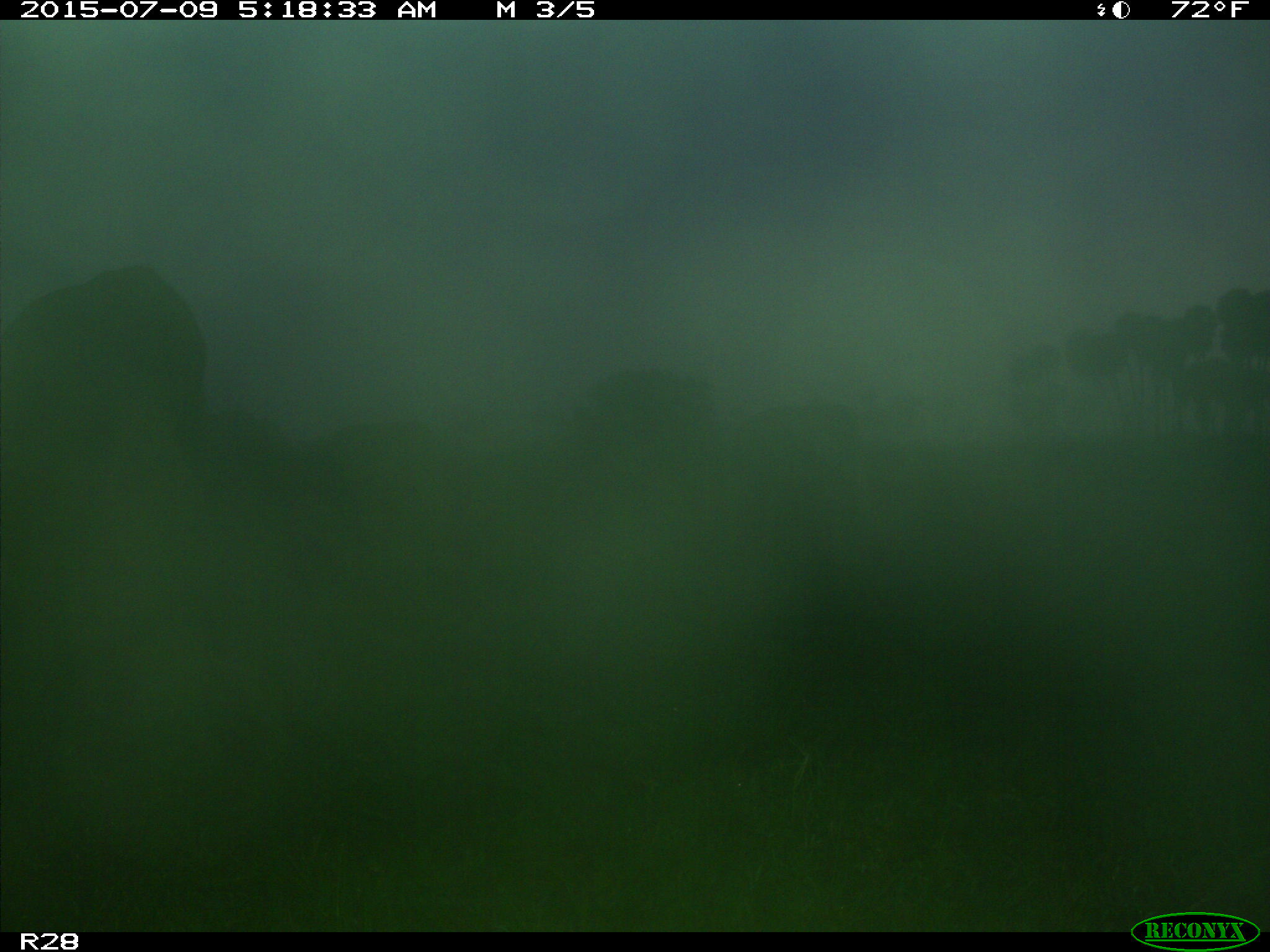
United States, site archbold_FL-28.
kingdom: Animalia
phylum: Chordata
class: Mammalia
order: Artiodactyla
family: Bovidae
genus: Bos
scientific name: Bos taurus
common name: domestic cow